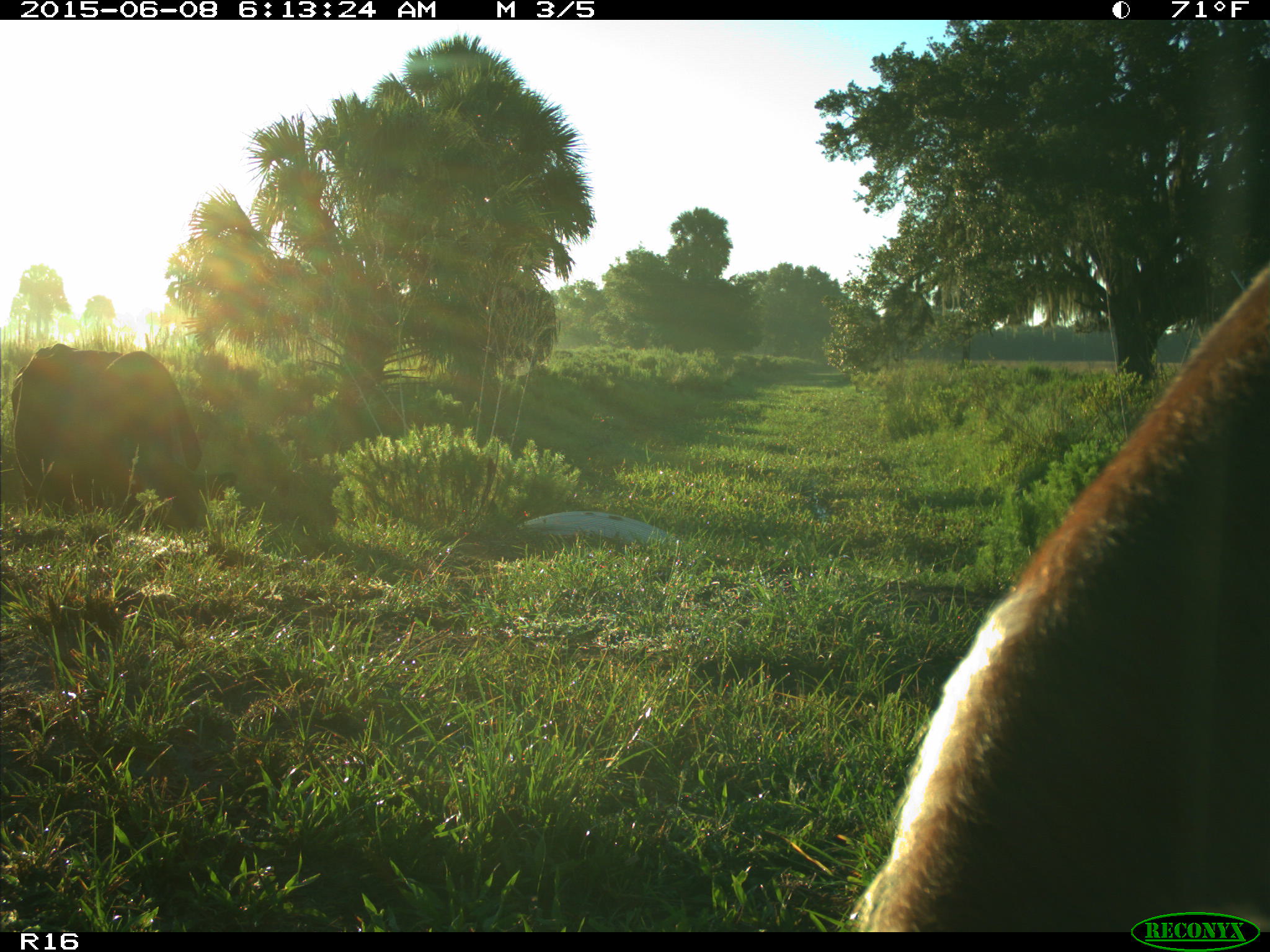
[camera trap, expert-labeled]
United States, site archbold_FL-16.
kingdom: Animalia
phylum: Chordata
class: Mammalia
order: Artiodactyla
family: Bovidae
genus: Bos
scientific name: Bos taurus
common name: domestic cow